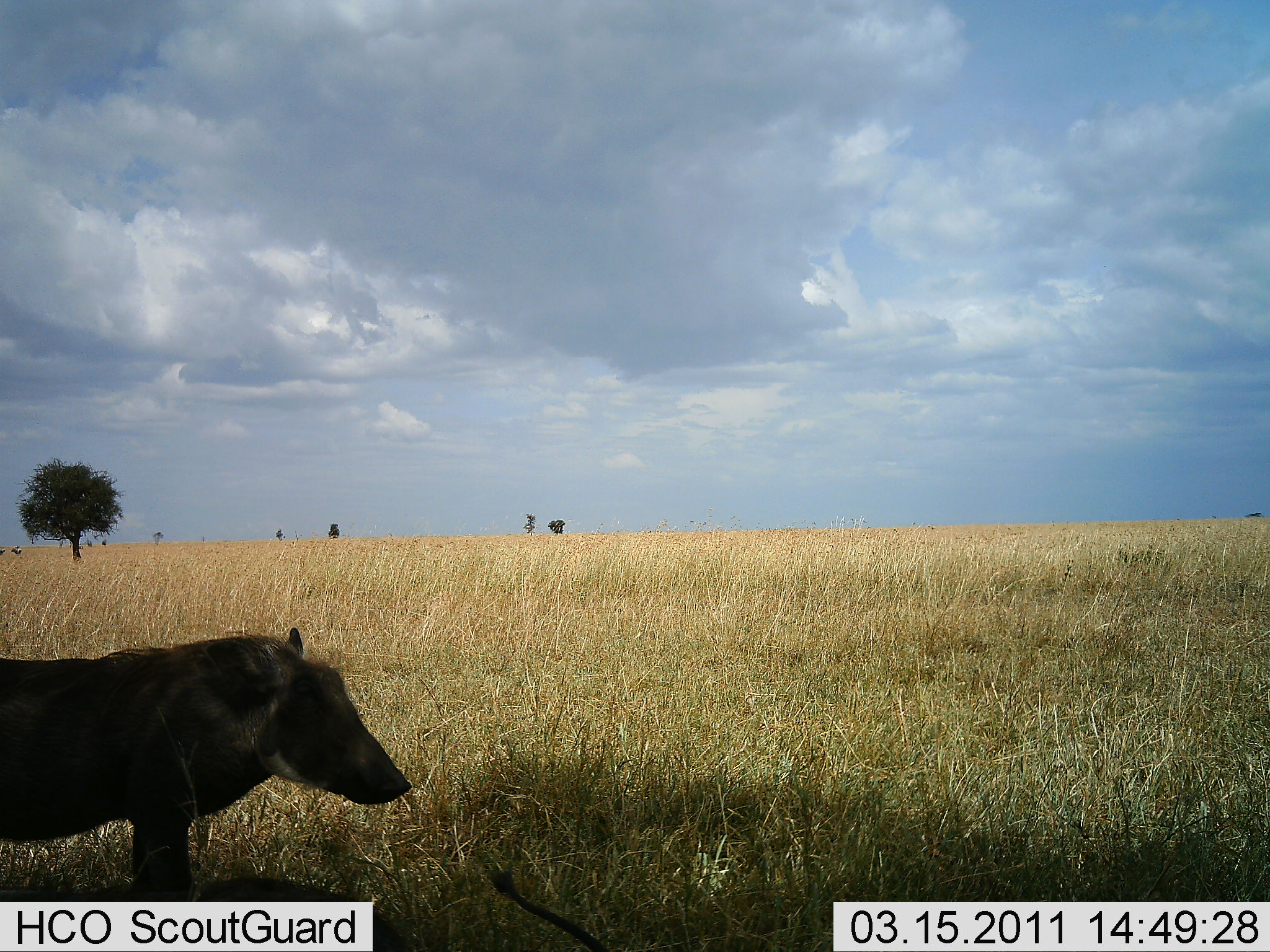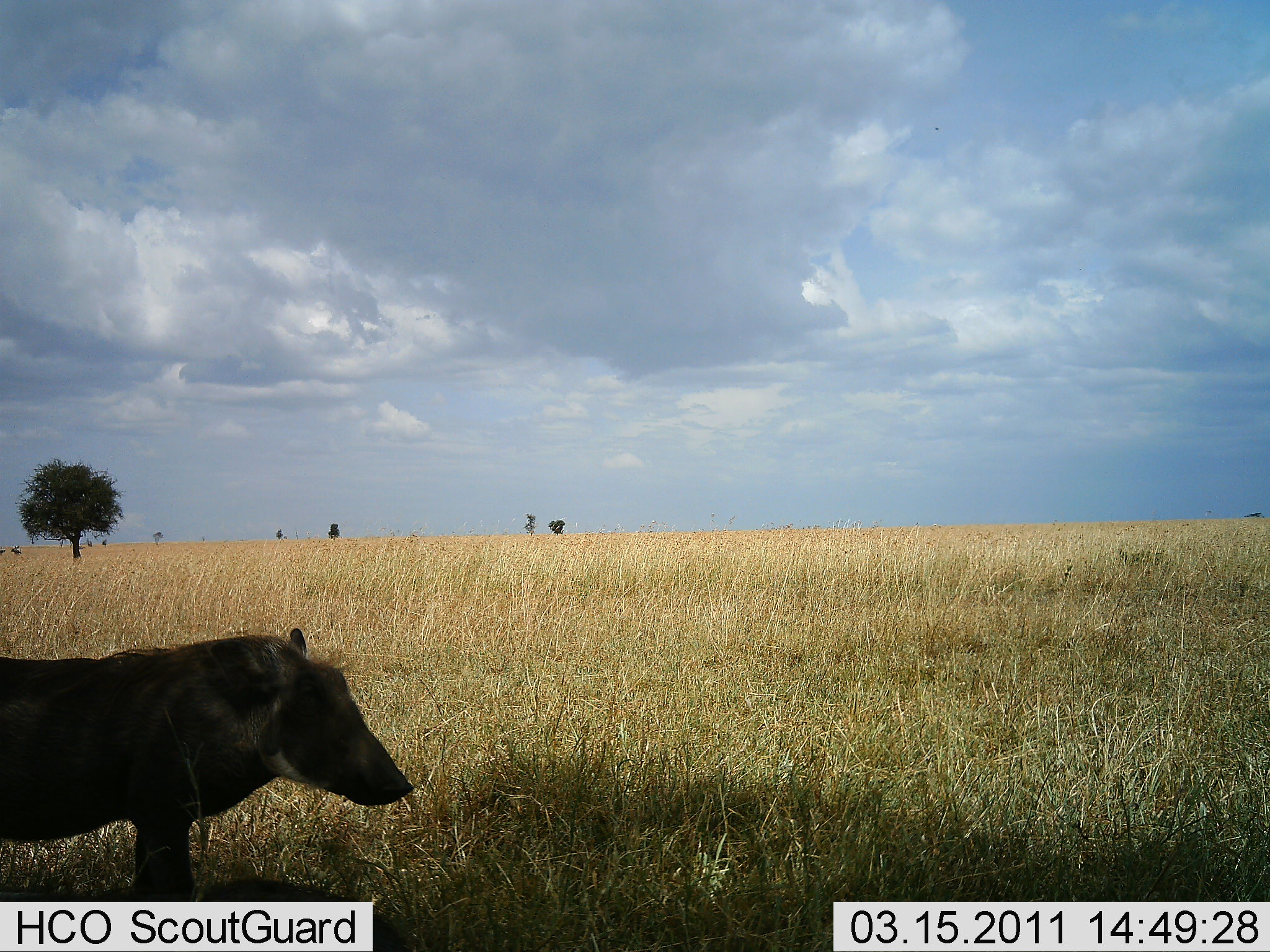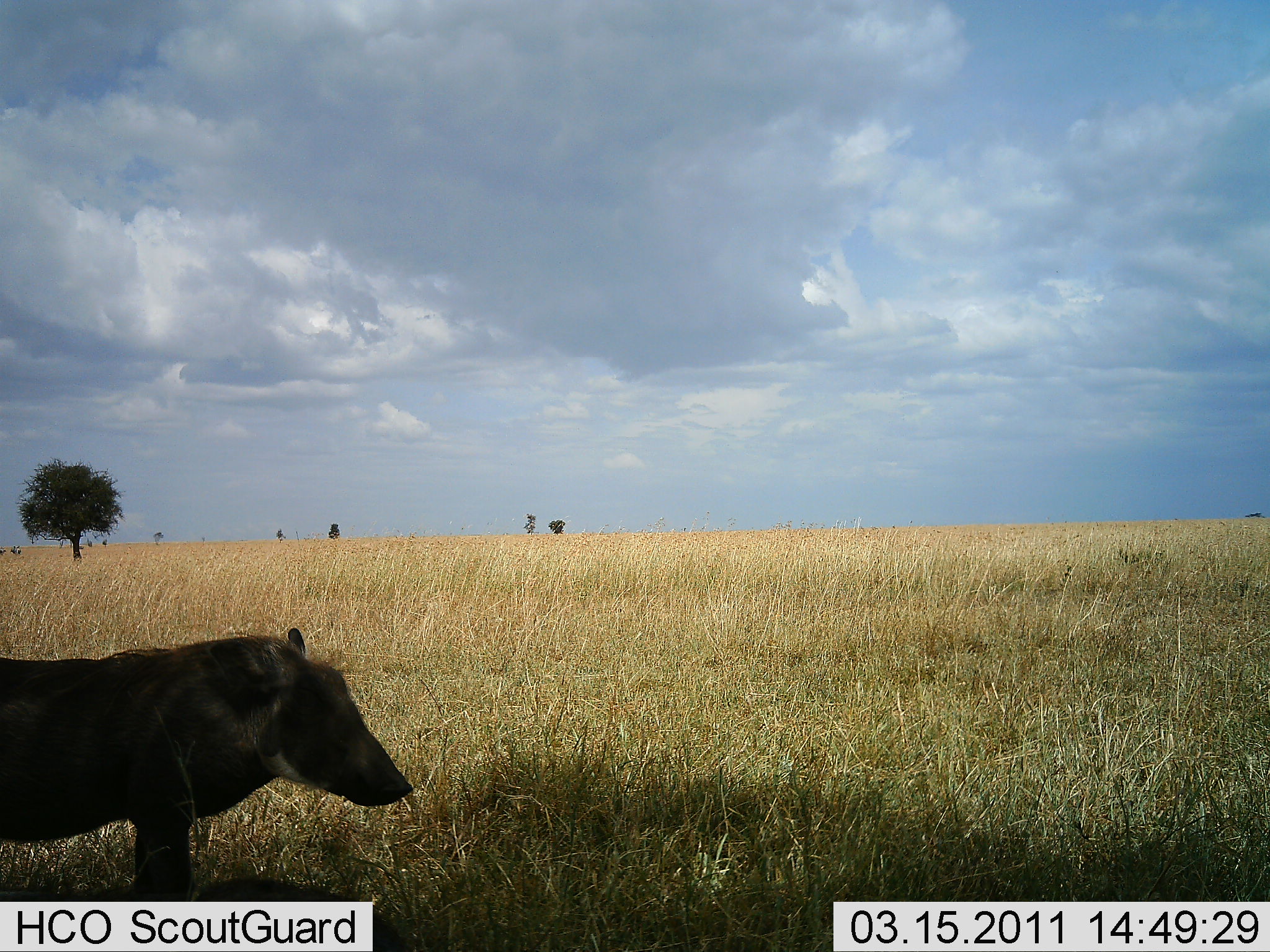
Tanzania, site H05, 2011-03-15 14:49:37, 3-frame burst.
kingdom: Animalia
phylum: Chordata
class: Mammalia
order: Artiodactyla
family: Suidae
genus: Phacochoerus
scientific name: Phacochoerus africanus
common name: warthog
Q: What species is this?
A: Warthog (Phacochoerus africanus).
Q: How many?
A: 1.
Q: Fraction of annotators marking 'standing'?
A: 100%.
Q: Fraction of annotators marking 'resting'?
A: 0%.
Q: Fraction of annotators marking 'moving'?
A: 0%.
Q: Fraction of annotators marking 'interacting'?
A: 0%.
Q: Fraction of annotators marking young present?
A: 6%.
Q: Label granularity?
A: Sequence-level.